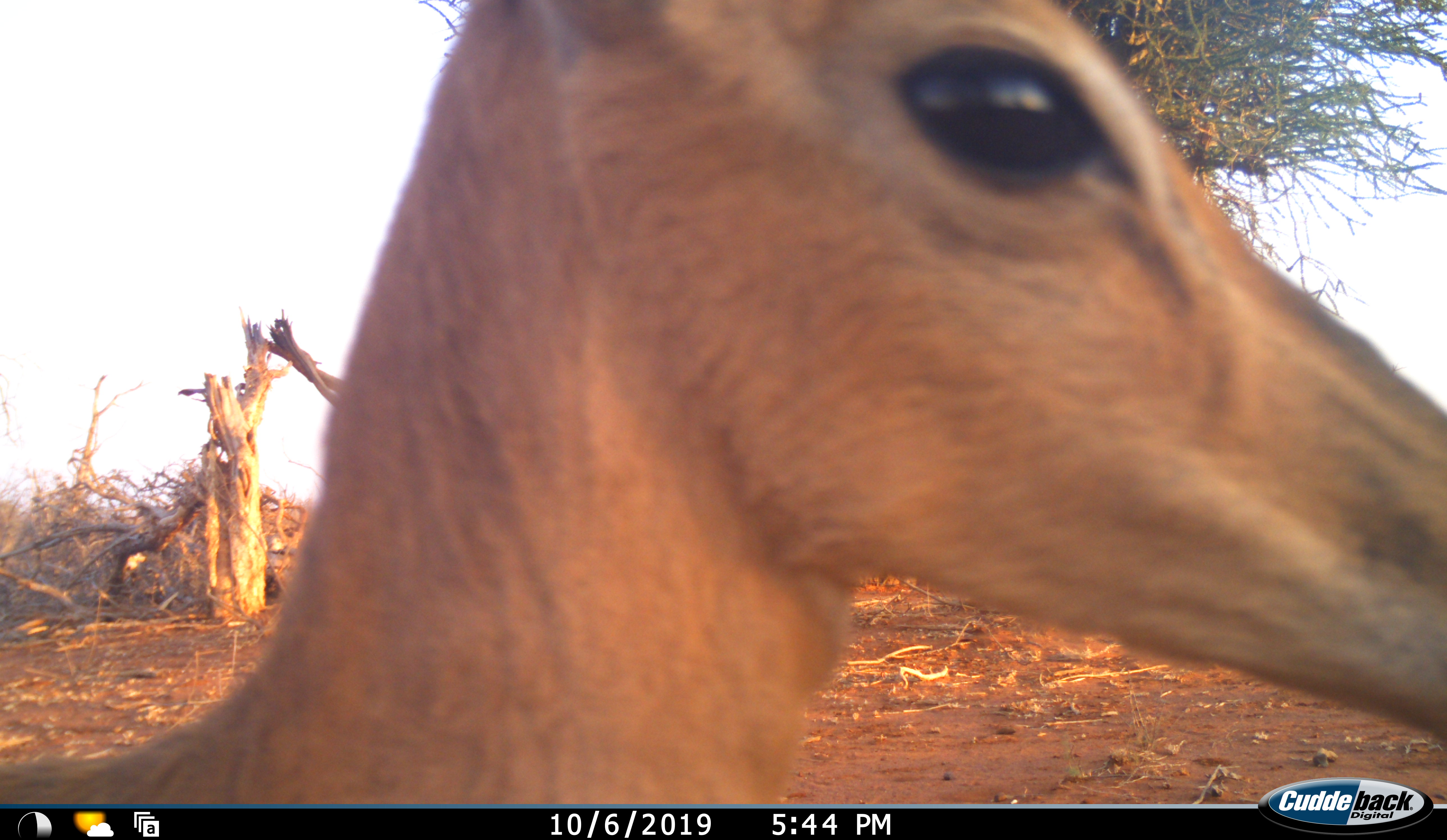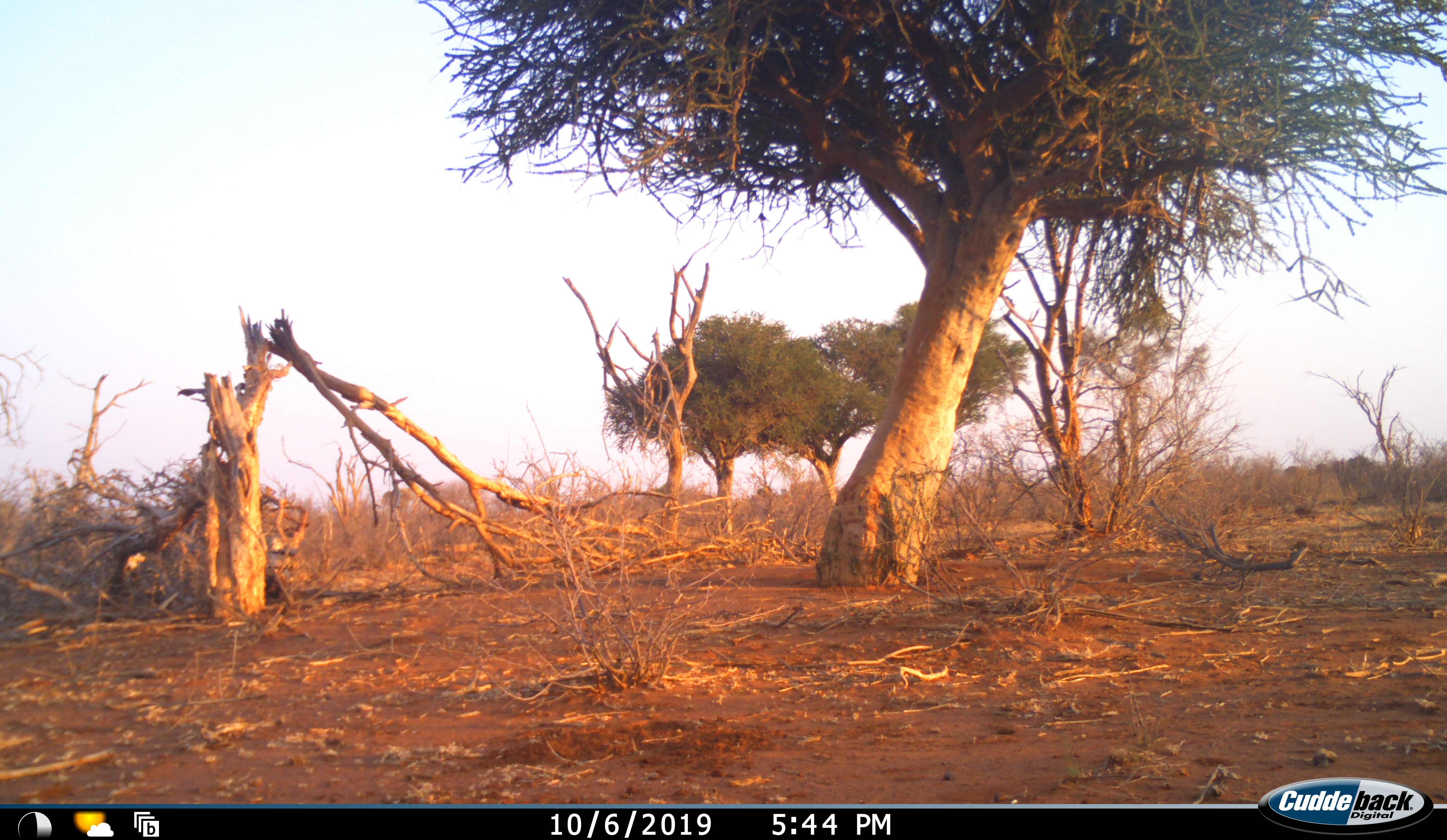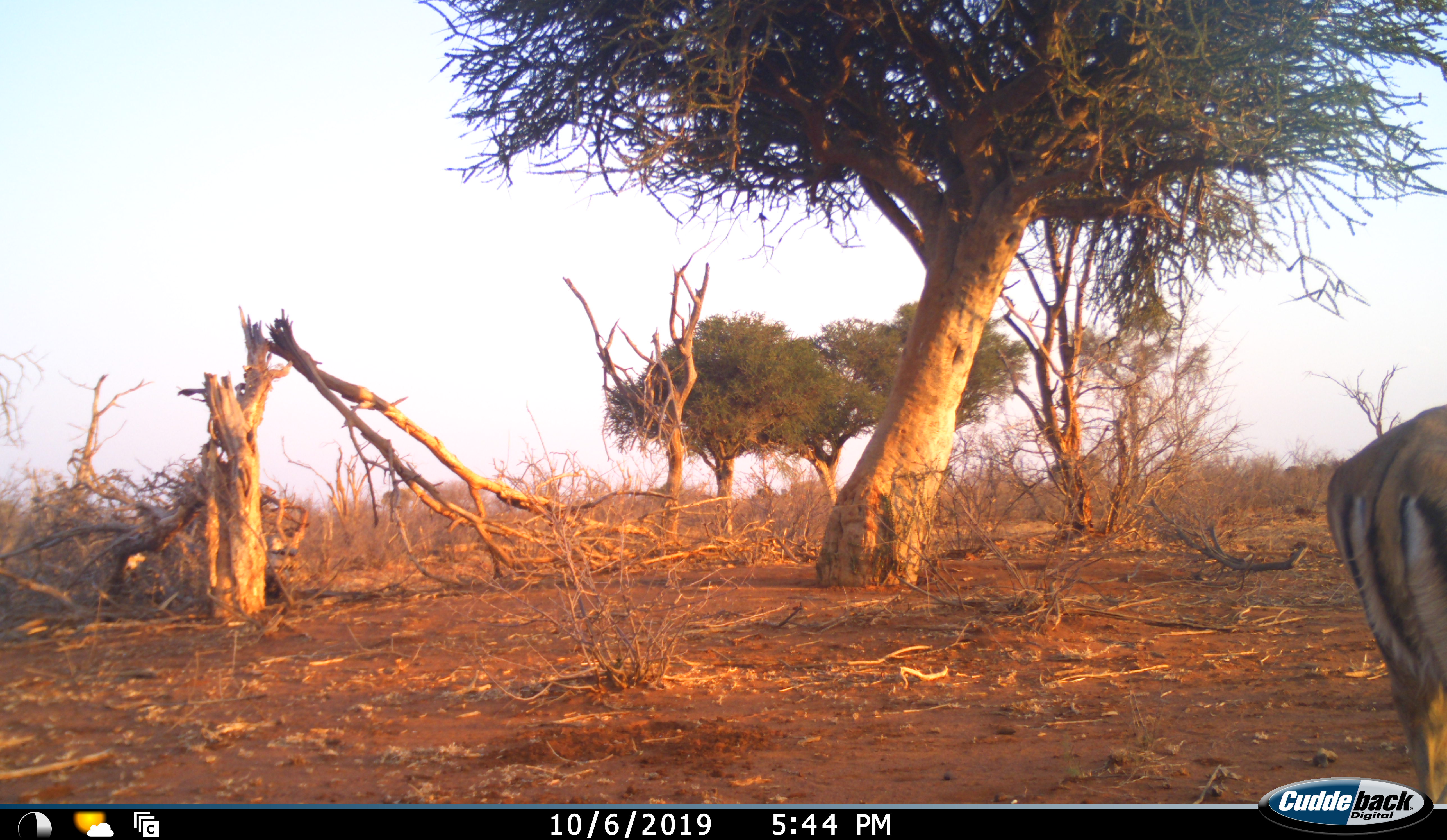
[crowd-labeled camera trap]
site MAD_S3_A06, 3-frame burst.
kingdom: Animalia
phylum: Chordata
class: Mammalia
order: Artiodactyla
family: Bovidae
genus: Aepyceros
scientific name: Aepyceros melampus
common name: impala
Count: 1.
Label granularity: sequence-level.